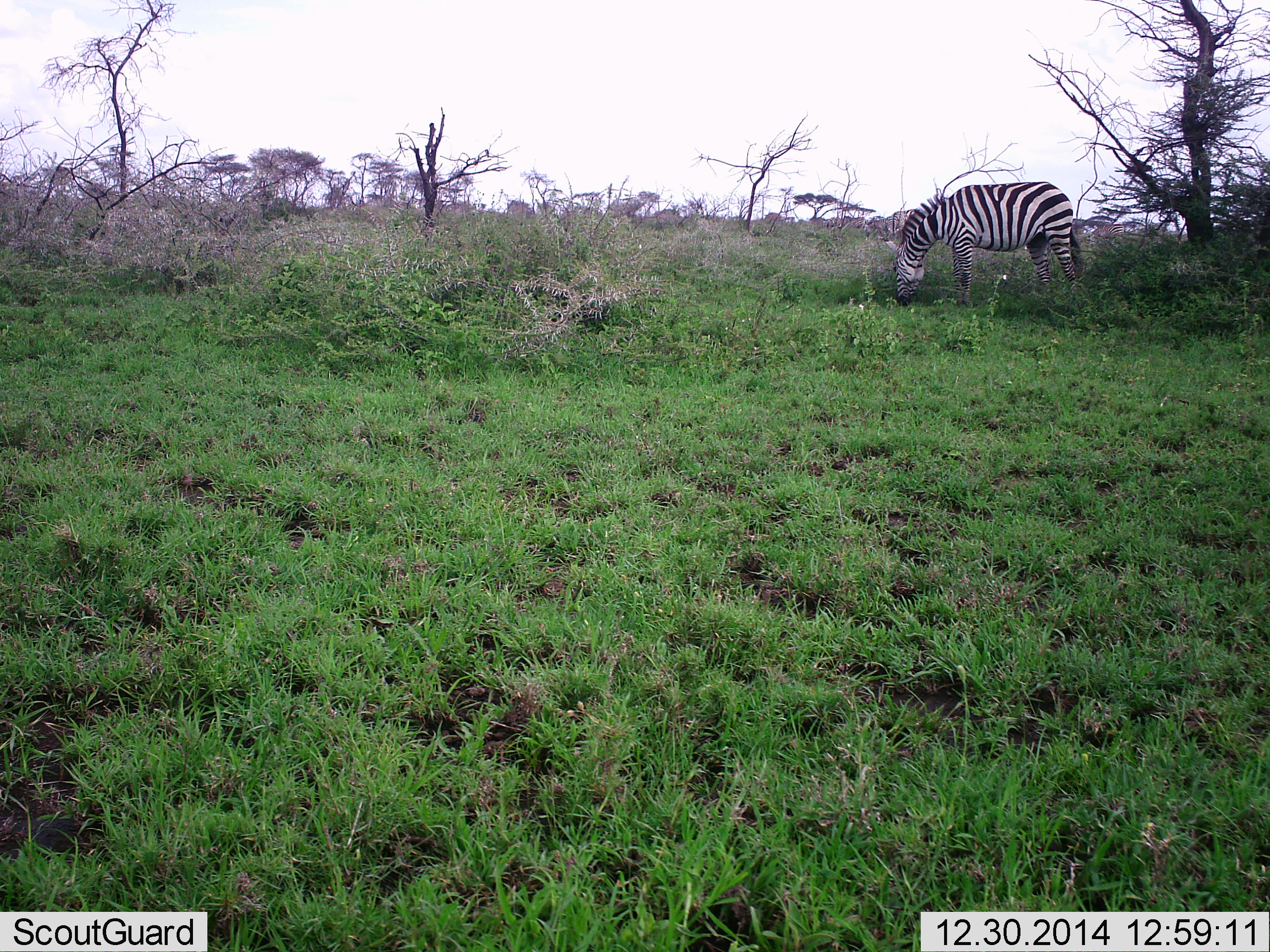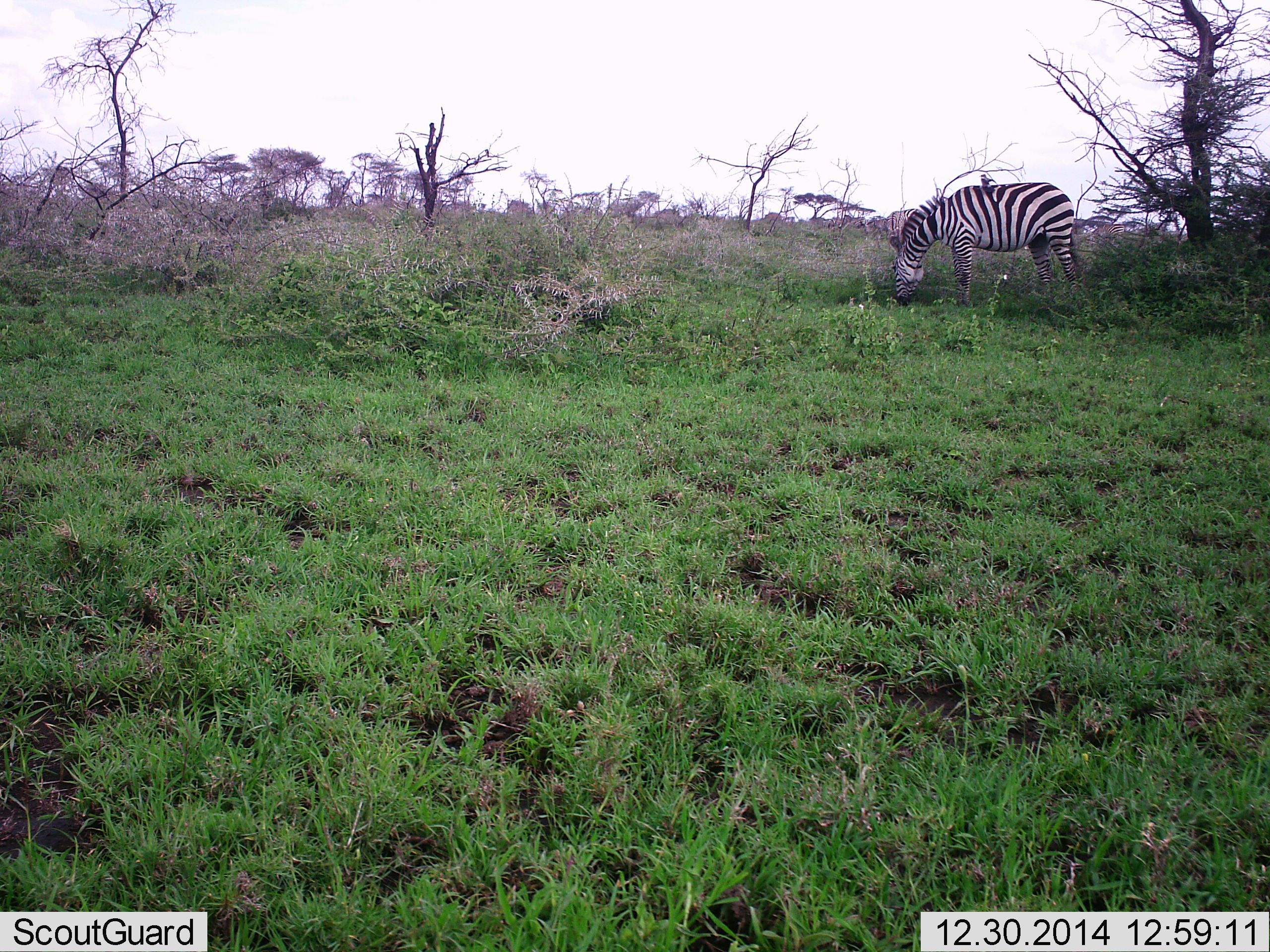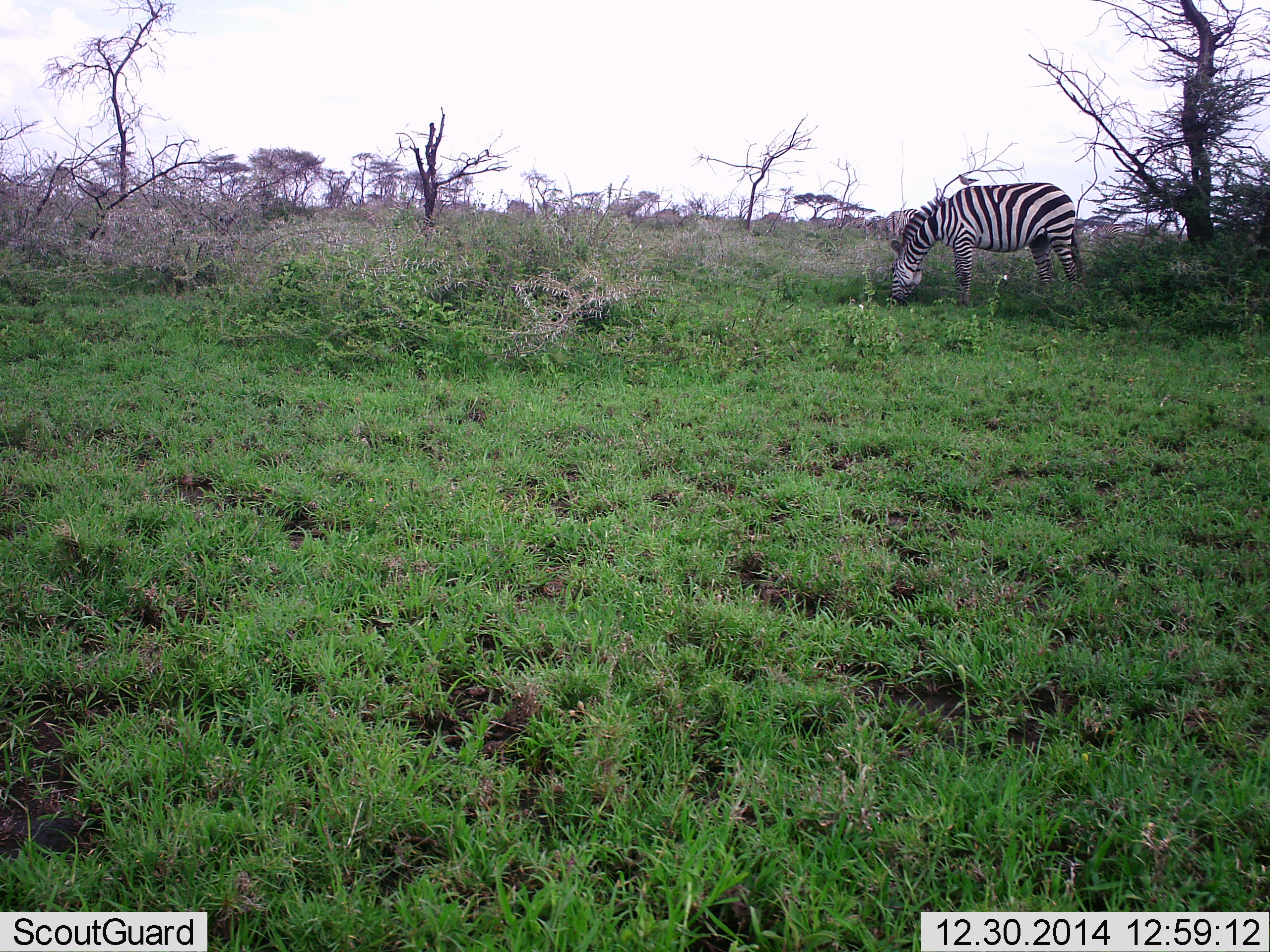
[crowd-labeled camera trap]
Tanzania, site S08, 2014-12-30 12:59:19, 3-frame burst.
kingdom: Animalia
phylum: Chordata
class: Aves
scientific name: Aves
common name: bird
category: otherbird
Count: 1.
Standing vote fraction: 18%.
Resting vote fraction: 0%.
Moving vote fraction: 73%.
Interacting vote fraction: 27%.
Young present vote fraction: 0%.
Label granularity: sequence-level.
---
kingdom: Animalia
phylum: Chordata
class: Mammalia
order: Perissodactyla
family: Equidae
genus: Equus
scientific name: Equus quagga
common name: plains zebra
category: zebra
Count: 1.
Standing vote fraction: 17%.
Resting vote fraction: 0%.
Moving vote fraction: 0%.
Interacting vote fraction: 6%.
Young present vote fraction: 0%.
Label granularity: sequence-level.